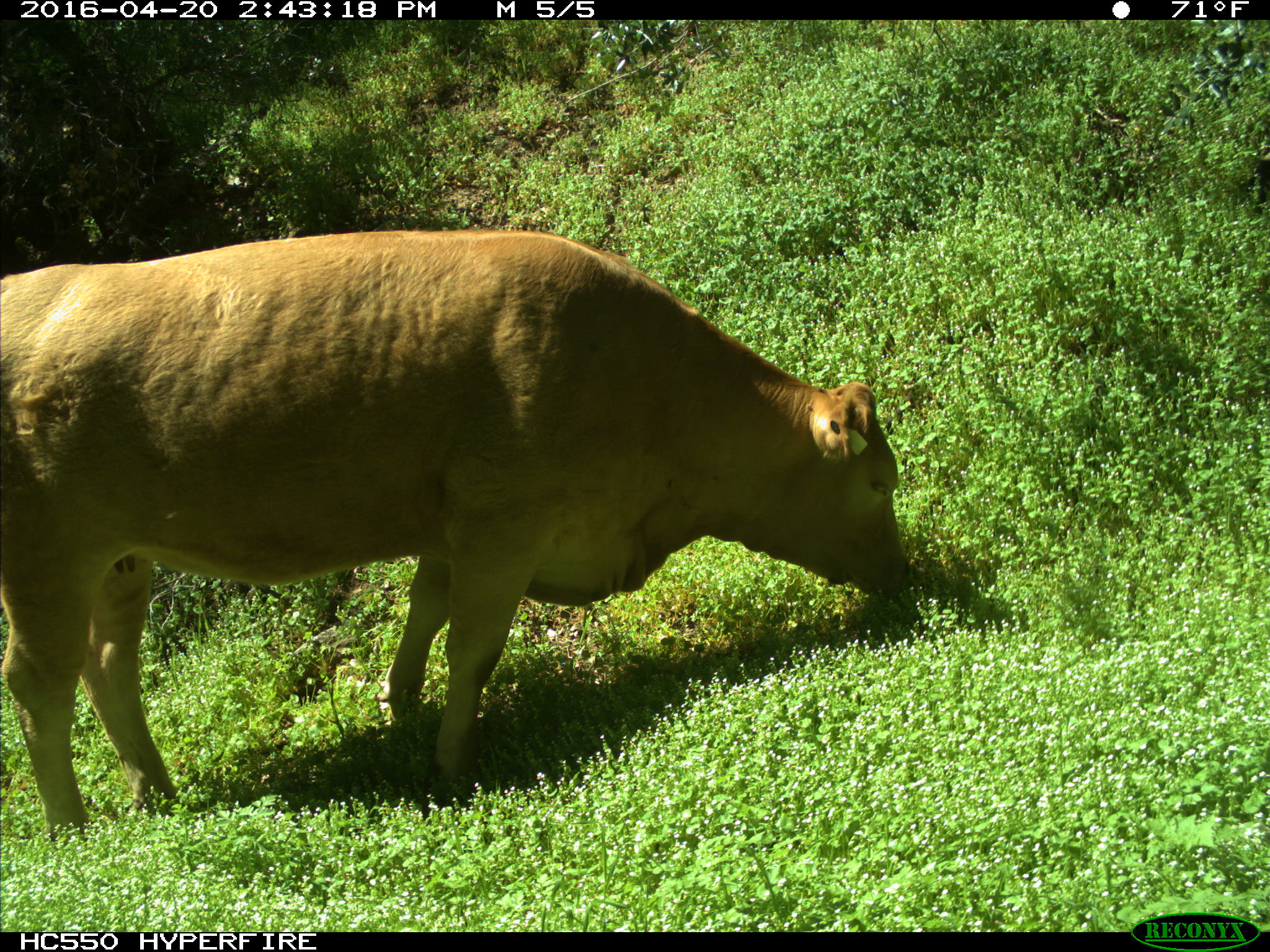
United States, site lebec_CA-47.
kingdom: Animalia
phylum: Chordata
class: Mammalia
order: Artiodactyla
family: Bovidae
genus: Bos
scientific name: Bos taurus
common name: domestic cow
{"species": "Bos taurus (domestic cow)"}